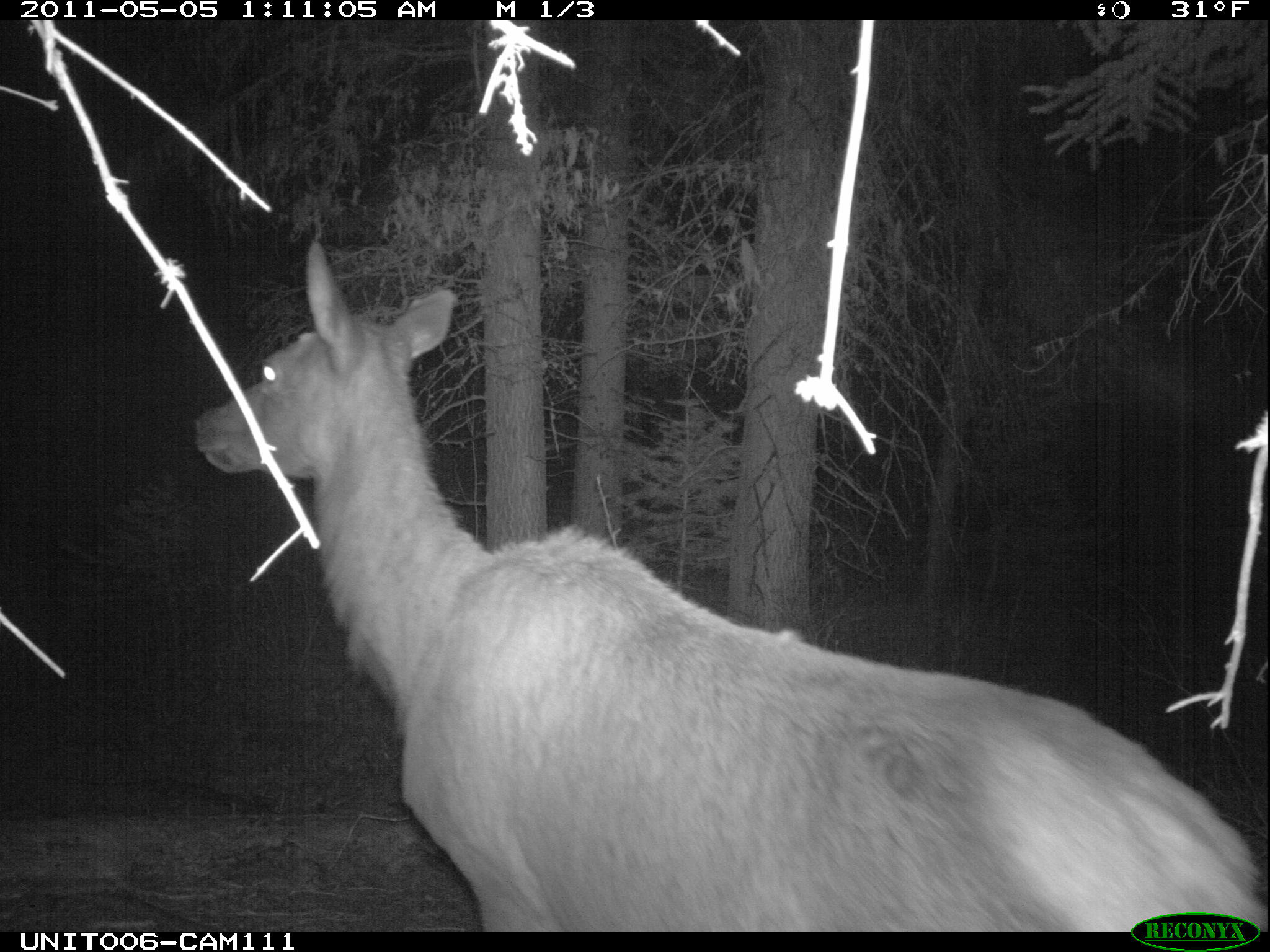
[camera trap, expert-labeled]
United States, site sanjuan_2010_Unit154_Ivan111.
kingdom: Animalia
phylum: Chordata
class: Mammalia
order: Artiodactyla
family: Cervidae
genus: Cervus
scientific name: Cervus elaphus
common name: red deer